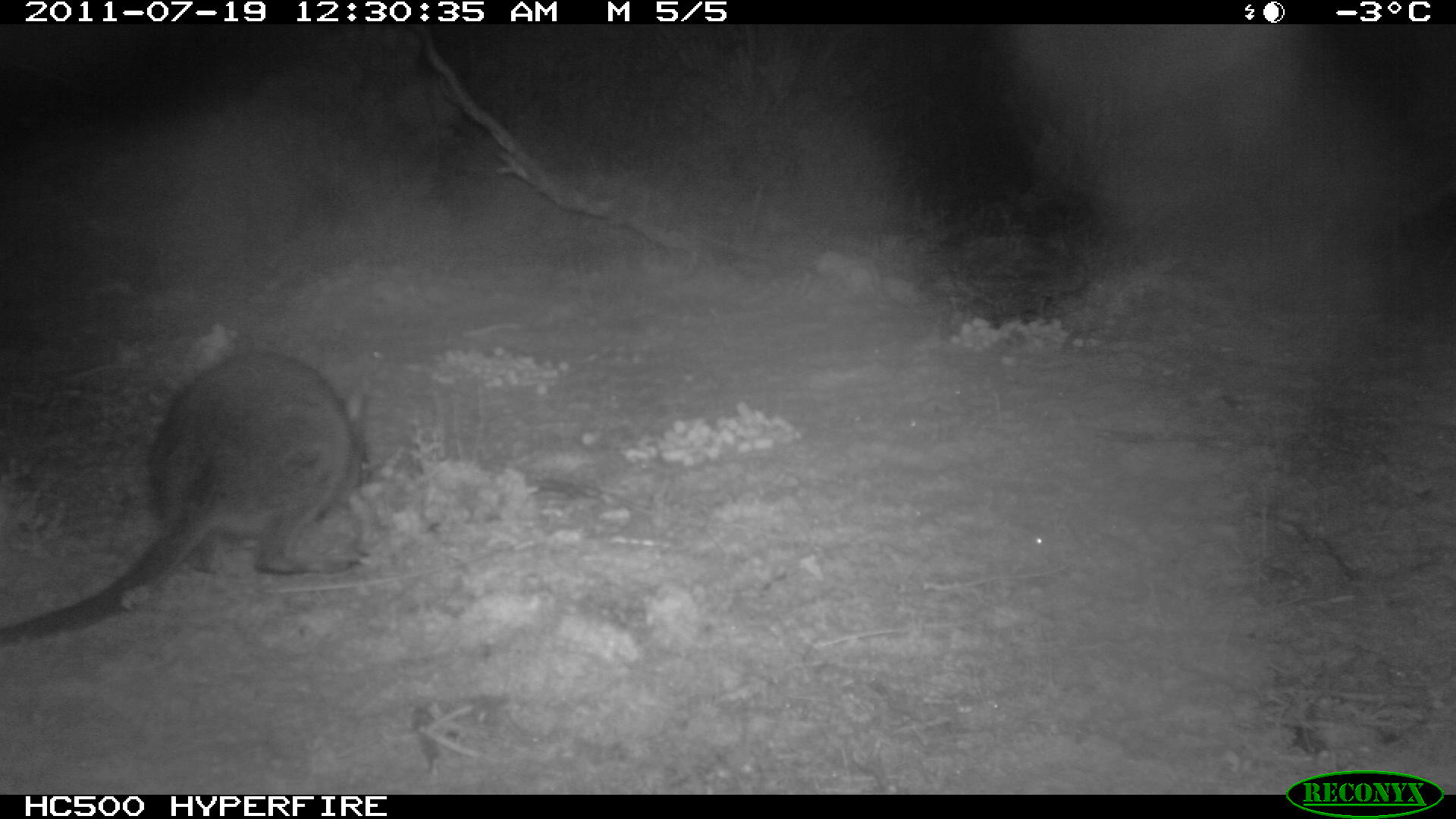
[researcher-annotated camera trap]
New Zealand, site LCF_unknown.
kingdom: Animalia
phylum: Chordata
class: Mammalia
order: Diprotodontia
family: Macropodidae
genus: Notamacropus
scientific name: Notamacropus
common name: wallaby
Wallaby (Notamacropus).